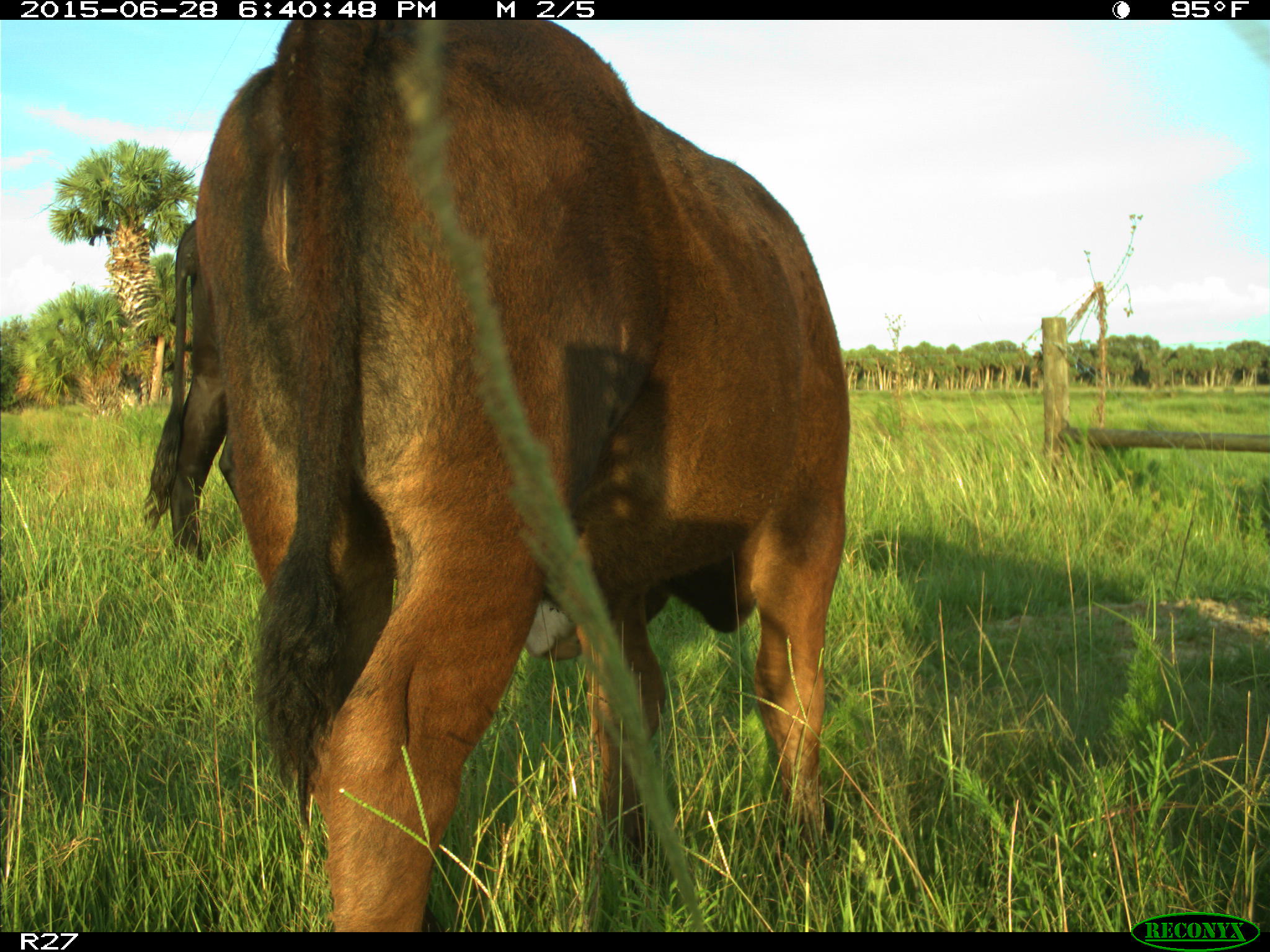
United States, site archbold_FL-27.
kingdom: Animalia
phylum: Chordata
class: Mammalia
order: Artiodactyla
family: Bovidae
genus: Bos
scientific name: Bos taurus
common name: domestic cow